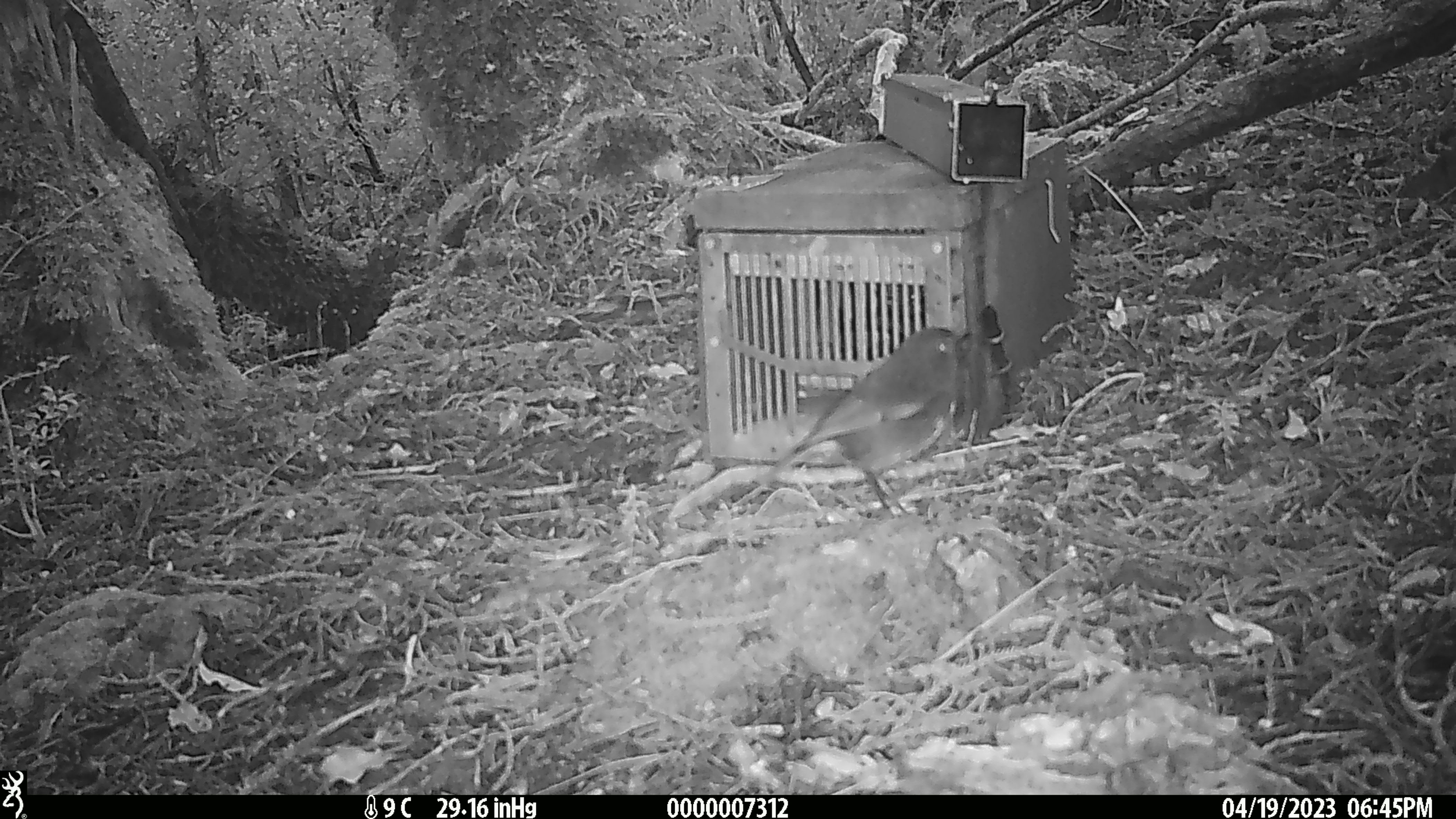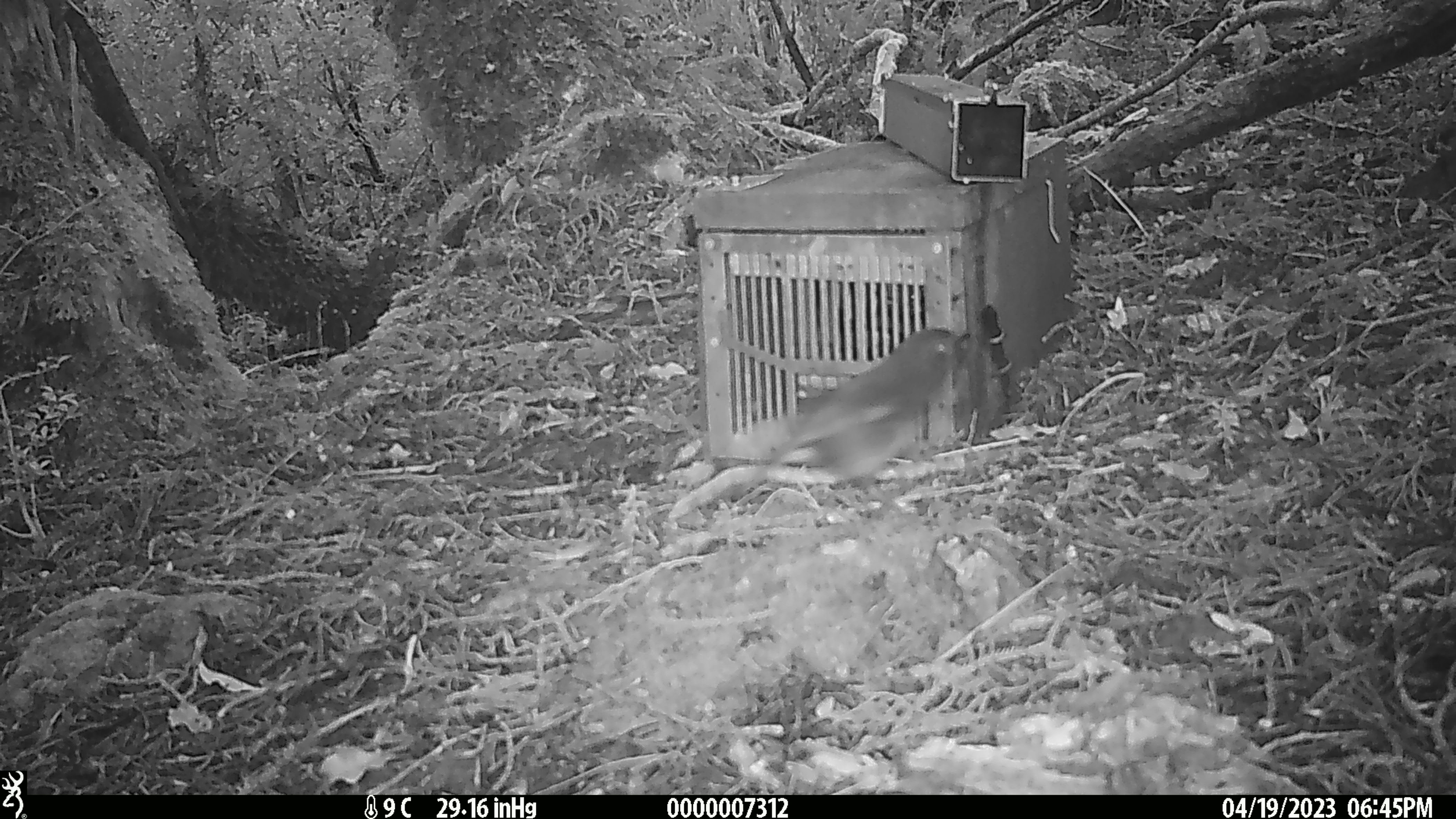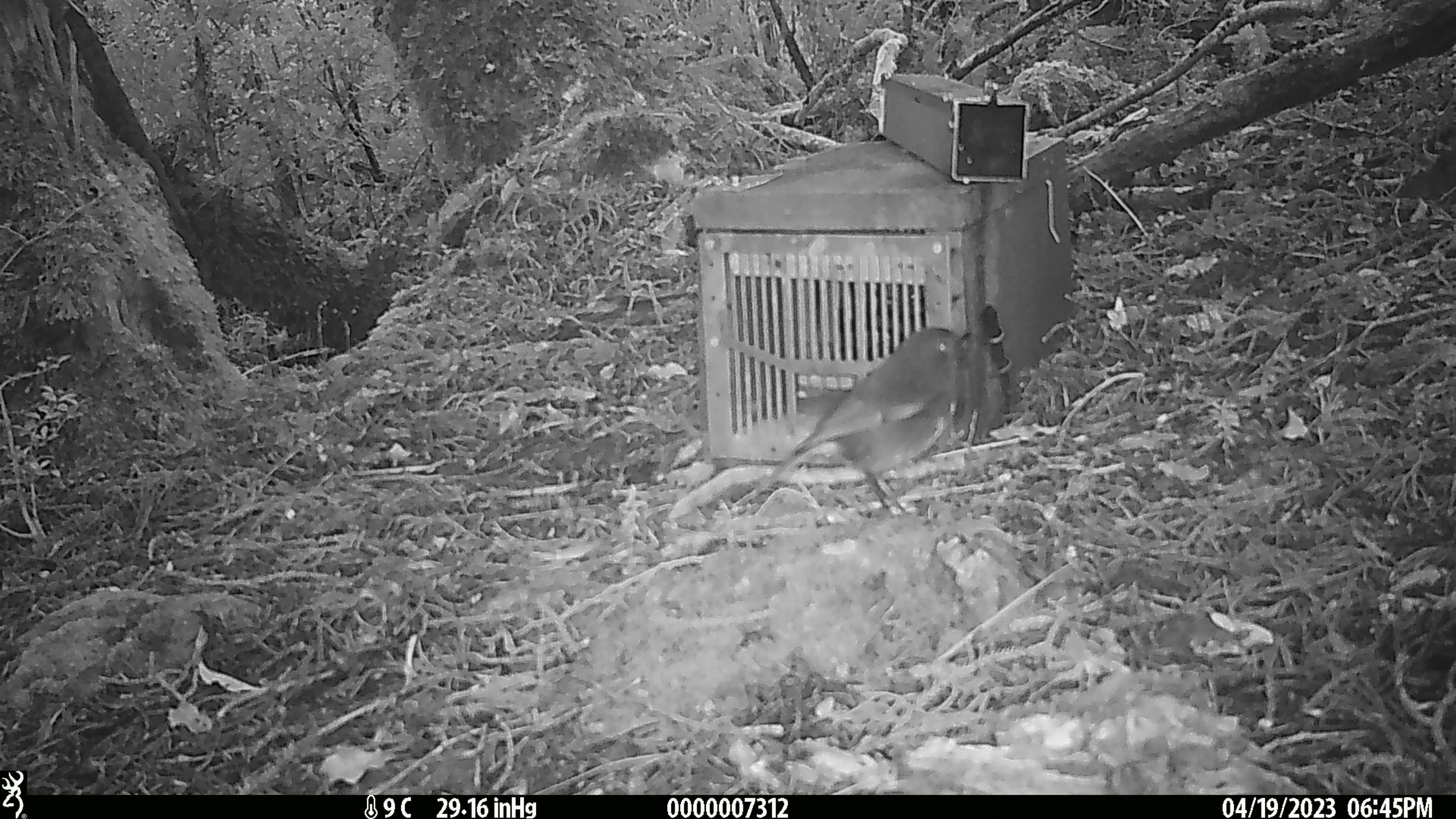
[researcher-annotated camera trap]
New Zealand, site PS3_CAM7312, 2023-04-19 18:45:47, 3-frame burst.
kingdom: Animalia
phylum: Chordata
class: Aves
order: Passeriformes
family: Petroicidae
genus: Petroica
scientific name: Petroica australis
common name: new zealand robin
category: robin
Robin (new zealand robin) (Petroica australis).